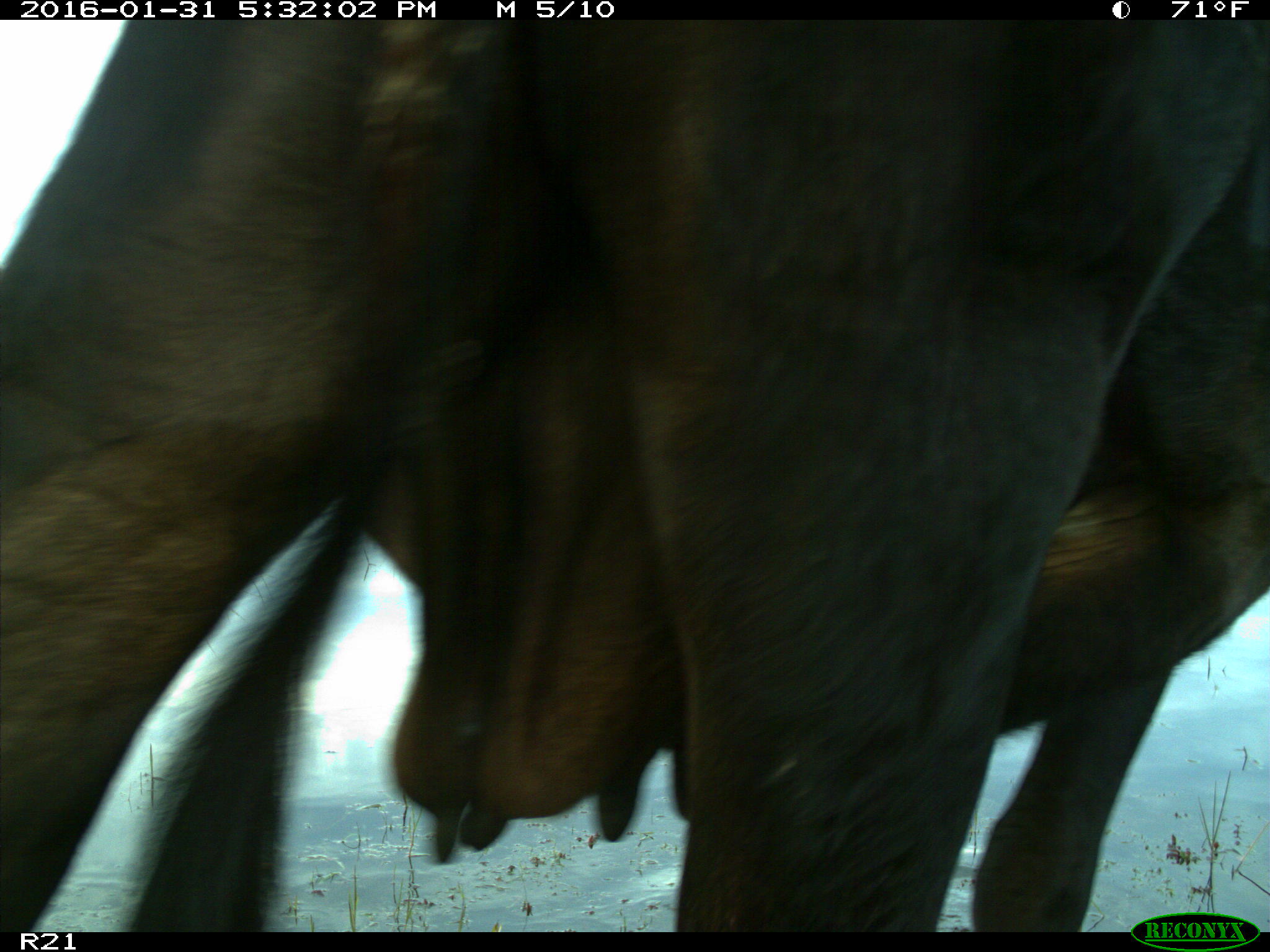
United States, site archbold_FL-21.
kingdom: Animalia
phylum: Chordata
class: Mammalia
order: Artiodactyla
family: Bovidae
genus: Bos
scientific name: Bos taurus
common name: domestic cow